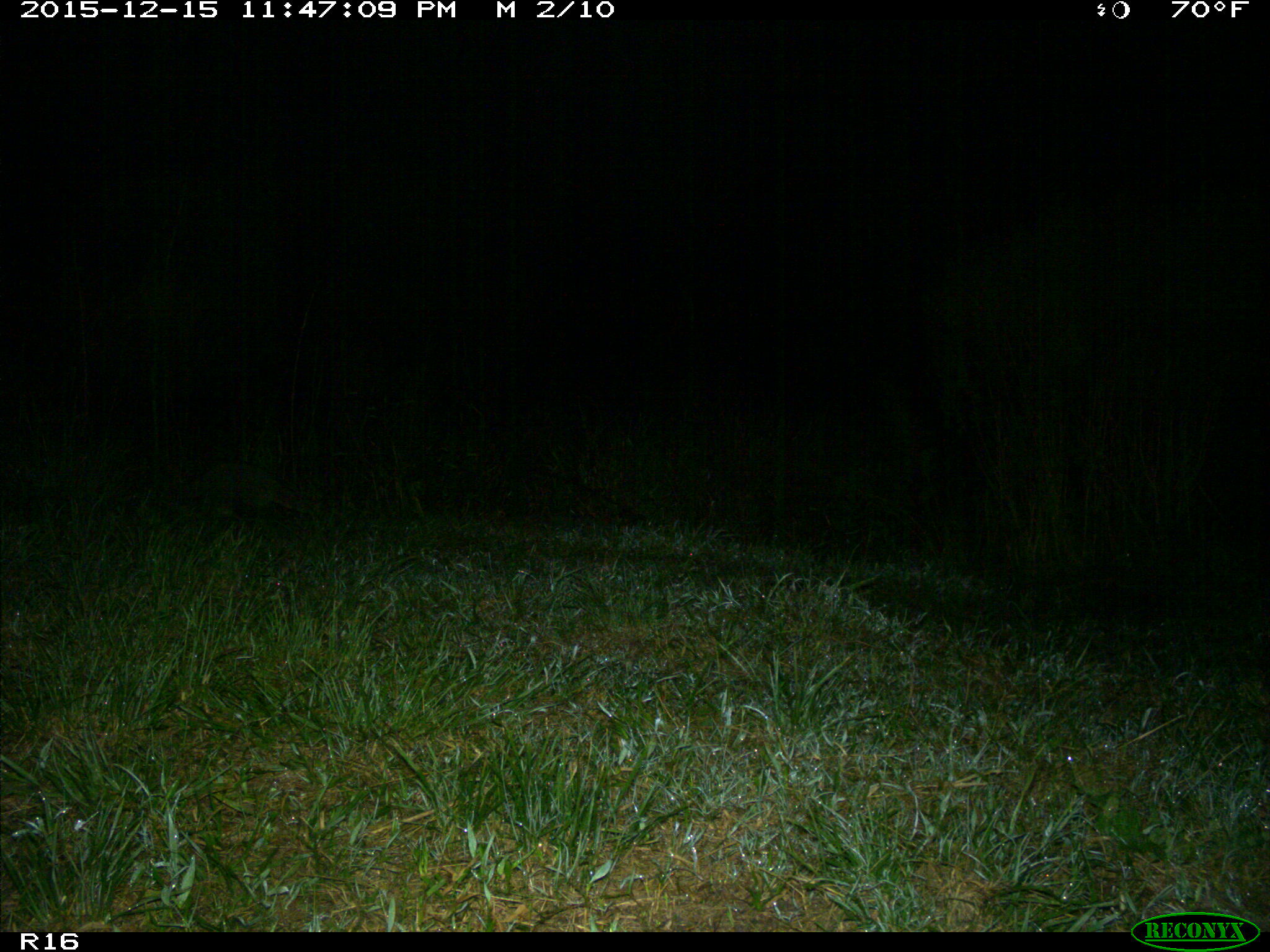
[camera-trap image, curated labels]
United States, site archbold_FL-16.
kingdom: Animalia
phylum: Chordata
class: Mammalia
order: Carnivora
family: Procyonidae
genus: Procyon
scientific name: Procyon lotor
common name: common raccoon